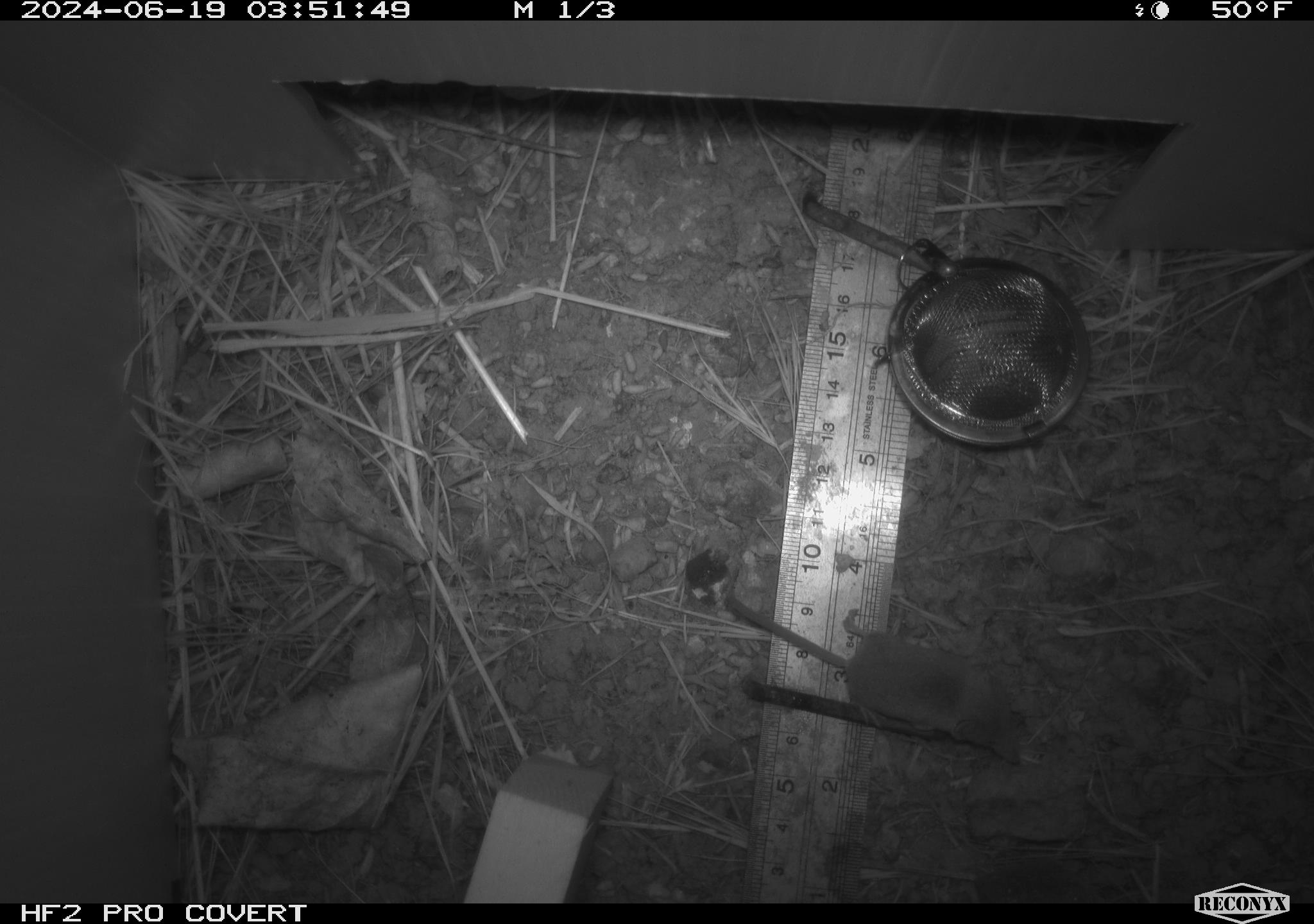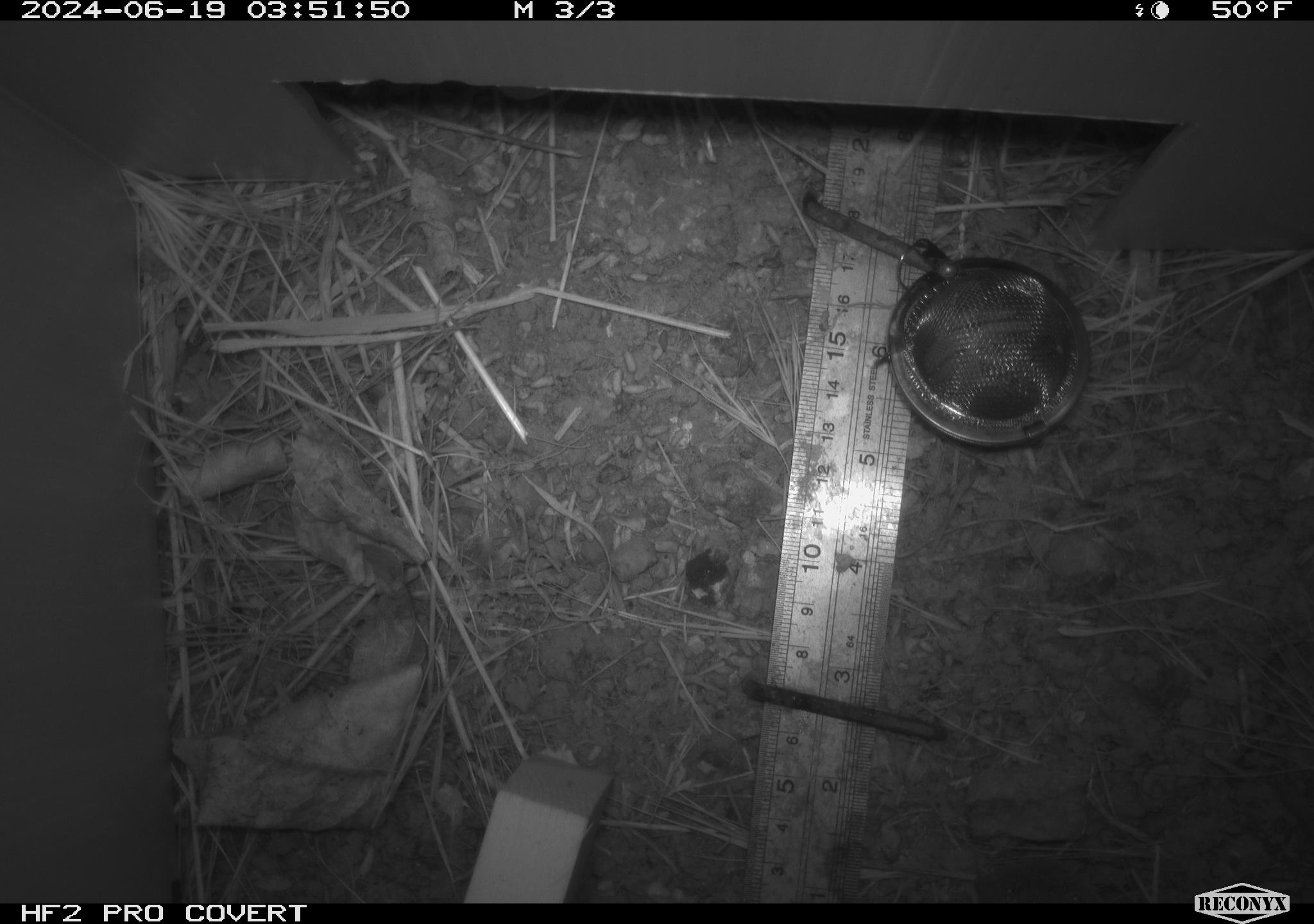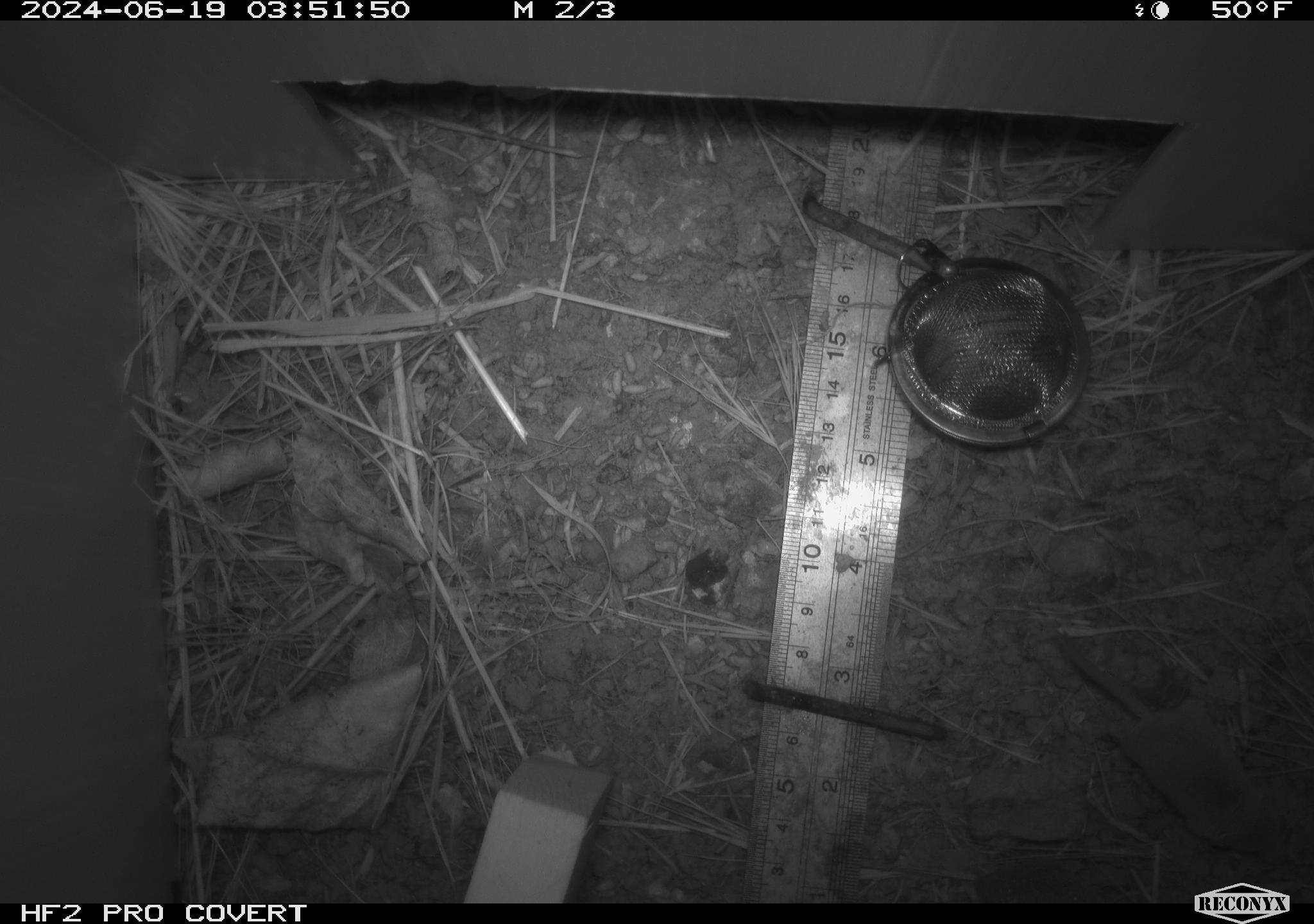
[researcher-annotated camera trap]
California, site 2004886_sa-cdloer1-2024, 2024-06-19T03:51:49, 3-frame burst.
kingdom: Animalia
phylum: Chordata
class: Mammalia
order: Eulipotyphla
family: Soricidae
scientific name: Soricidae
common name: shrews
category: soricidae family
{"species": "soricidae family (shrews) (Soricidae)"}